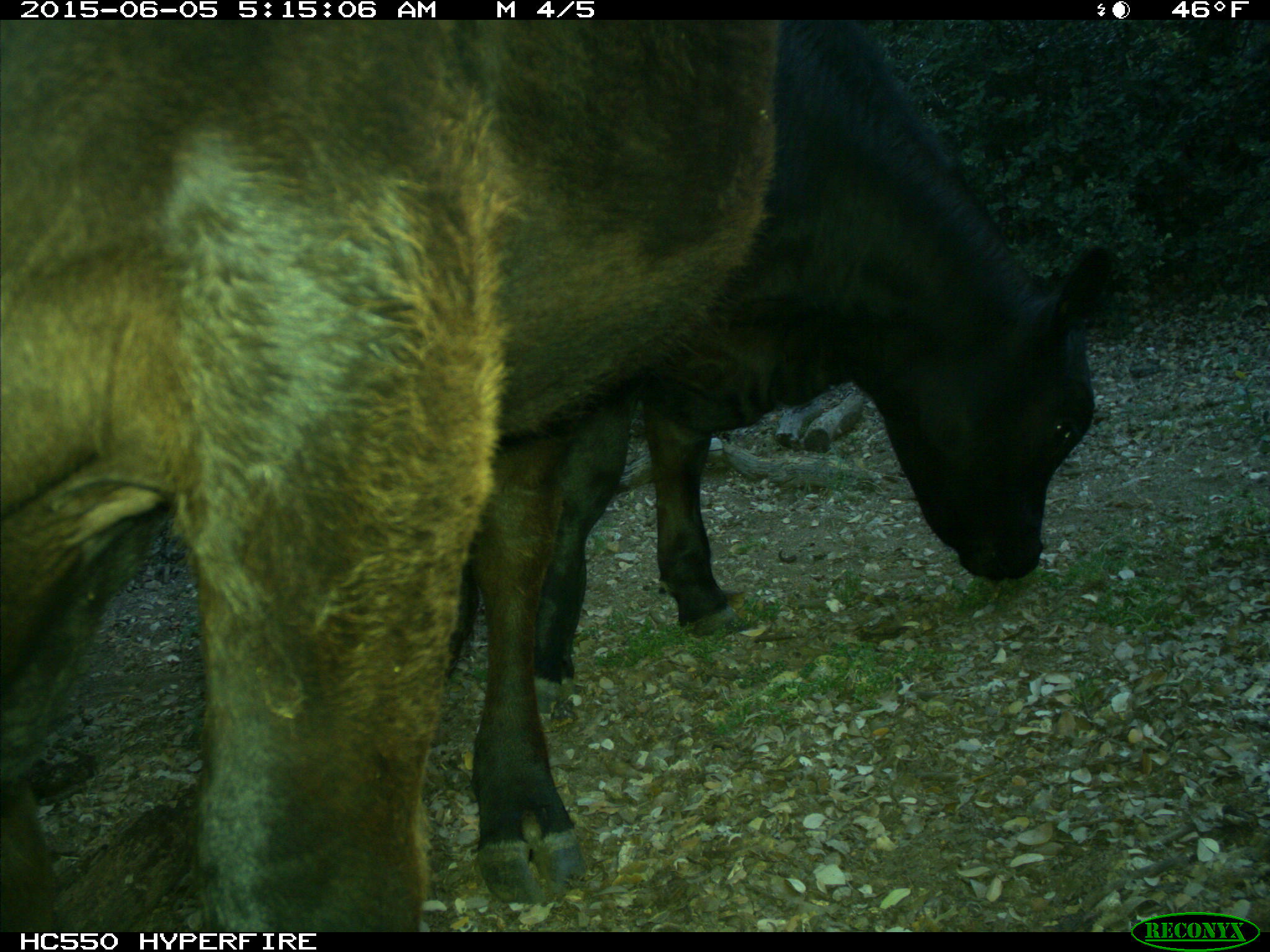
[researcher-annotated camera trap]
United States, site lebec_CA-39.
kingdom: Animalia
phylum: Chordata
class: Mammalia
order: Artiodactyla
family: Bovidae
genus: Bos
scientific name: Bos taurus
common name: domestic cow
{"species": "Bos taurus (domestic cow)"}